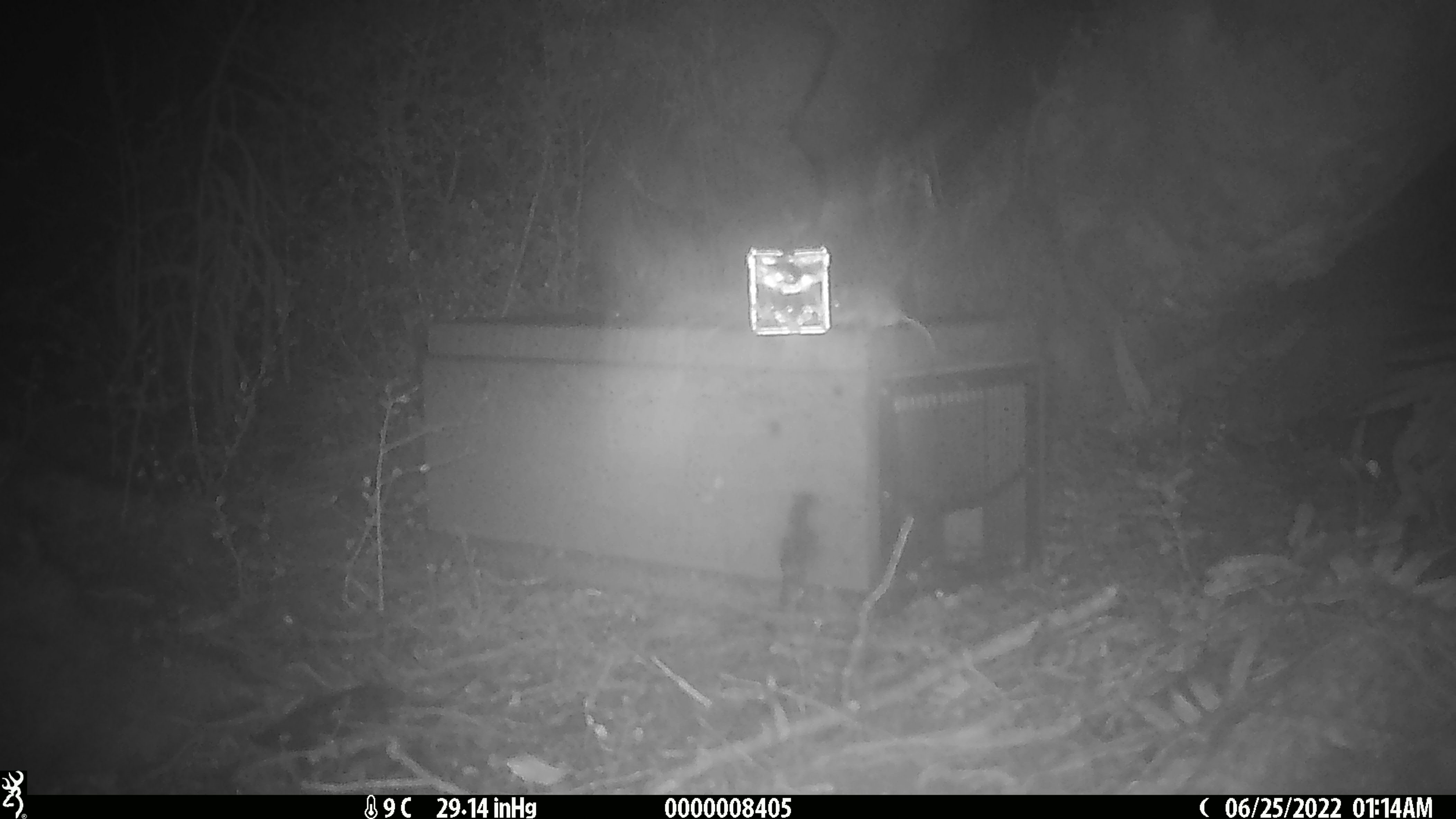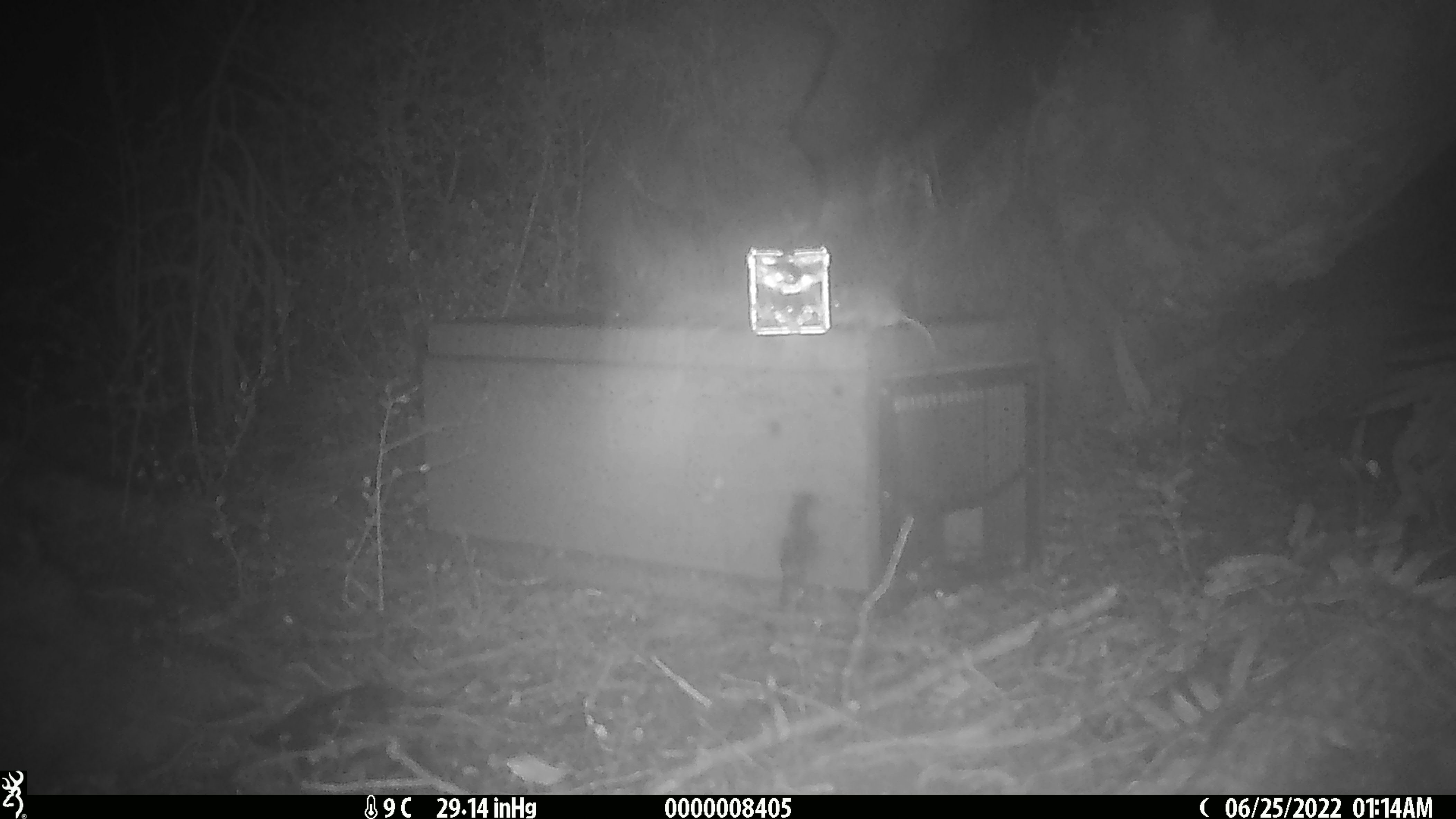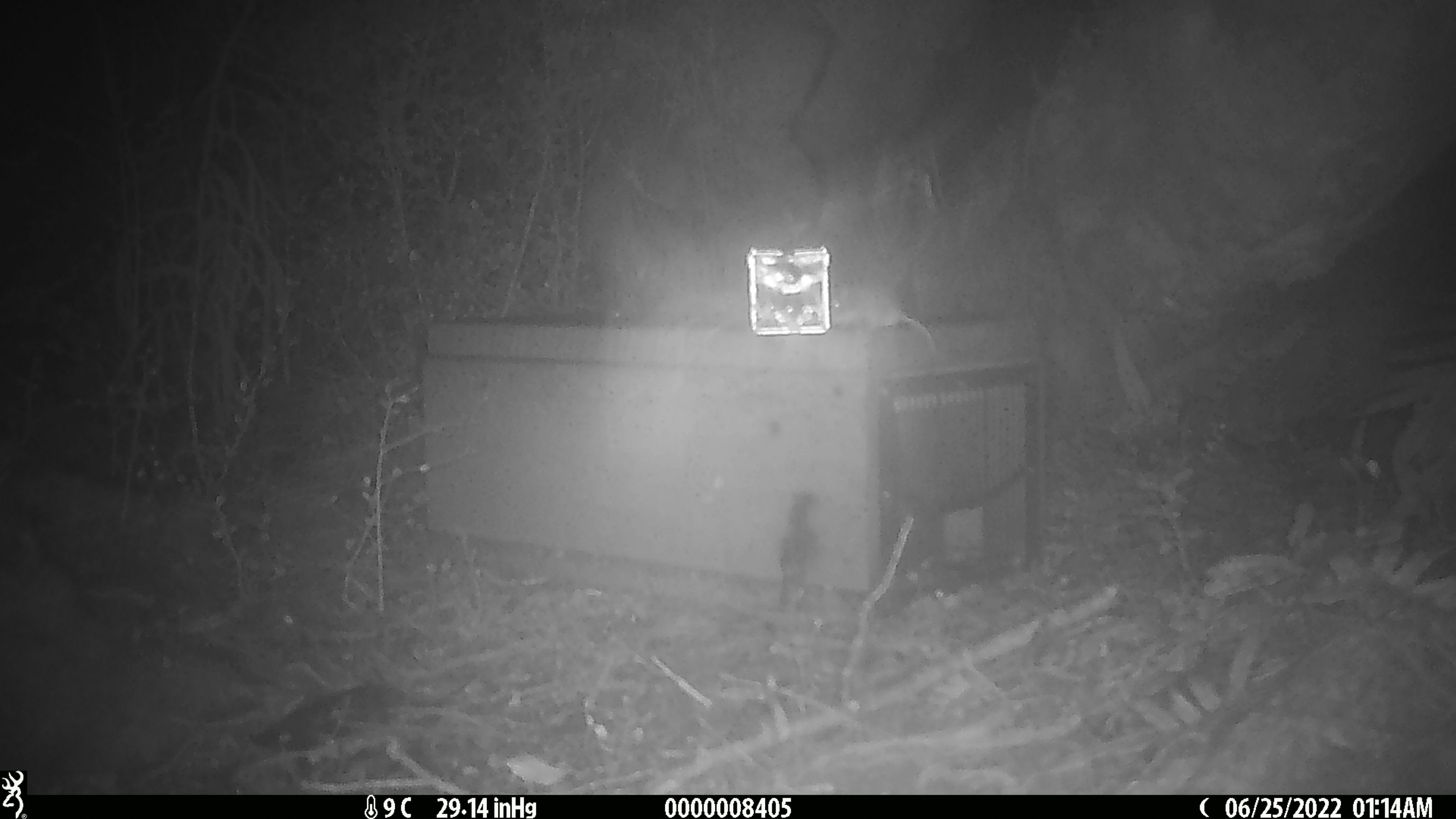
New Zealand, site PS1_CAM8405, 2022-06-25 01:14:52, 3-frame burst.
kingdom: Animalia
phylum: Chordata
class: Mammalia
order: Rodentia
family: Muridae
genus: Mus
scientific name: Mus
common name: mouse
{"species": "mouse (Mus)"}